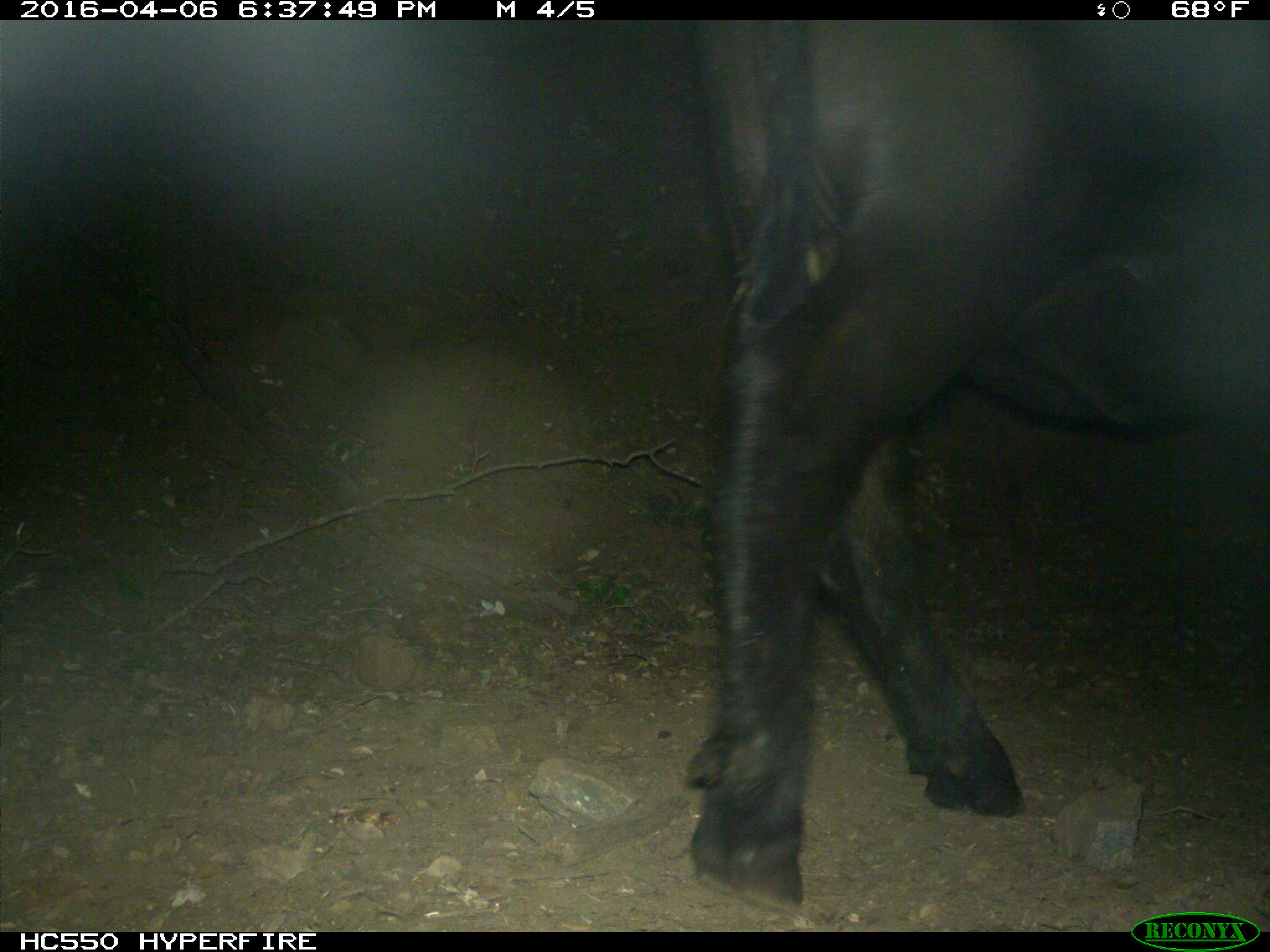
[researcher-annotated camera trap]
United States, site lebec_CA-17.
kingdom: Animalia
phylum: Chordata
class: Mammalia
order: Artiodactyla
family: Bovidae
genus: Bos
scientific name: Bos taurus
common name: domestic cow